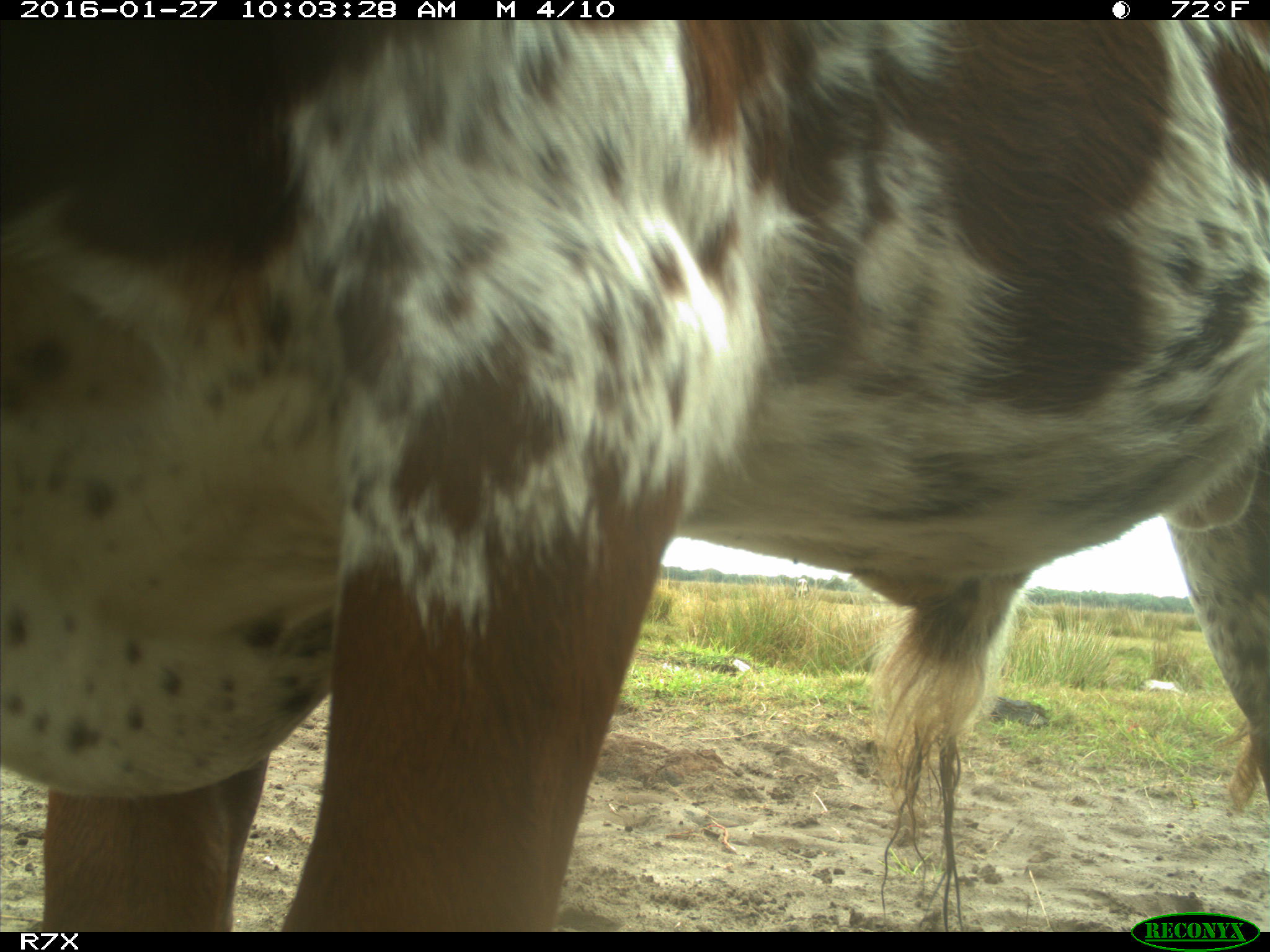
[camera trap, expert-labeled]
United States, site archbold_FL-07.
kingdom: Animalia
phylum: Chordata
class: Mammalia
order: Artiodactyla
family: Bovidae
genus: Bos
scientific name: Bos taurus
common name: domestic cow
Bos taurus (domestic cow).